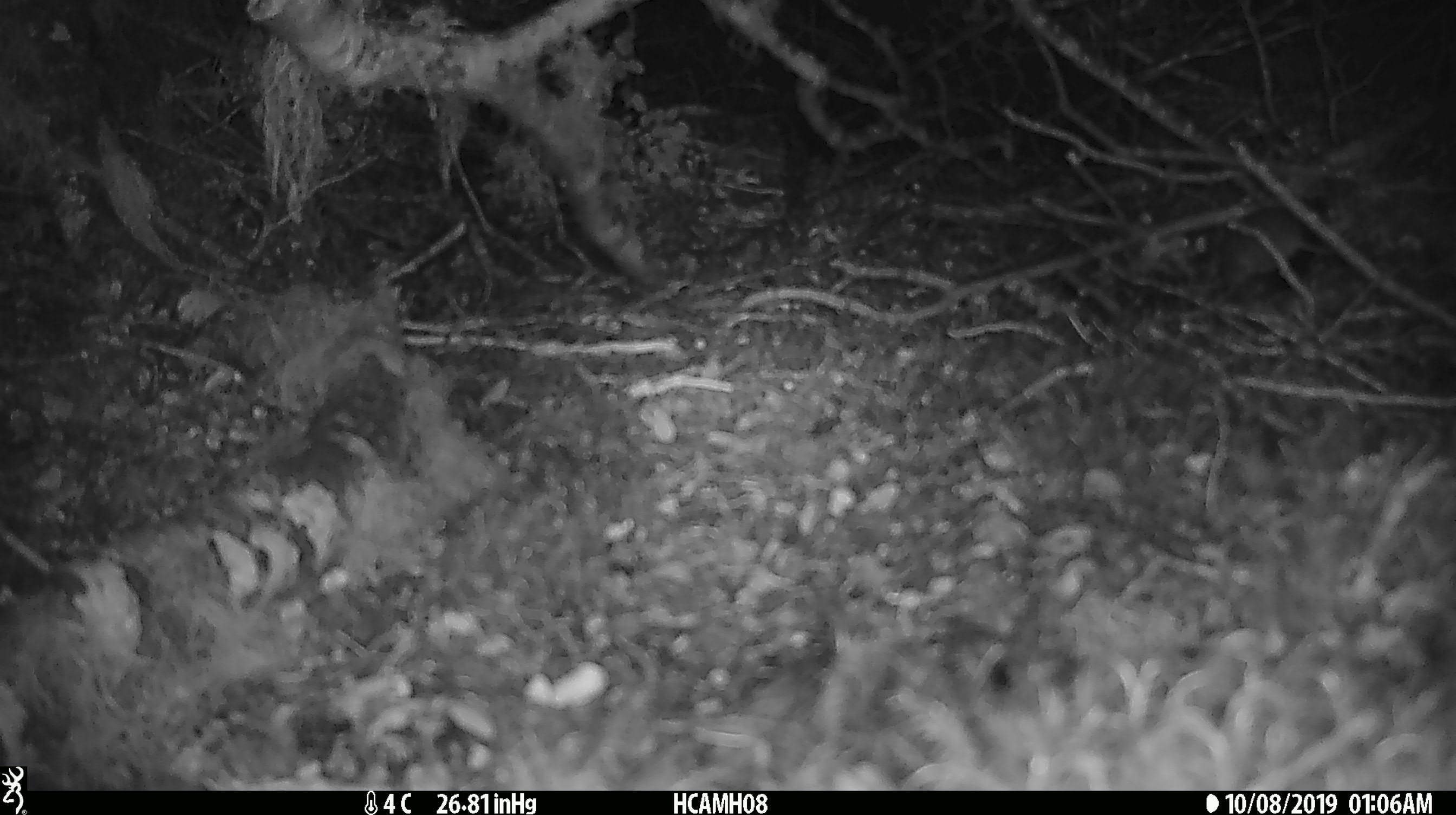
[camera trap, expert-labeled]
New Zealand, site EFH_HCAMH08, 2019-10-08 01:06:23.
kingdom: Animalia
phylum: Chordata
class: Mammalia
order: Rodentia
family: Muridae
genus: Mus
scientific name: Mus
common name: mouse